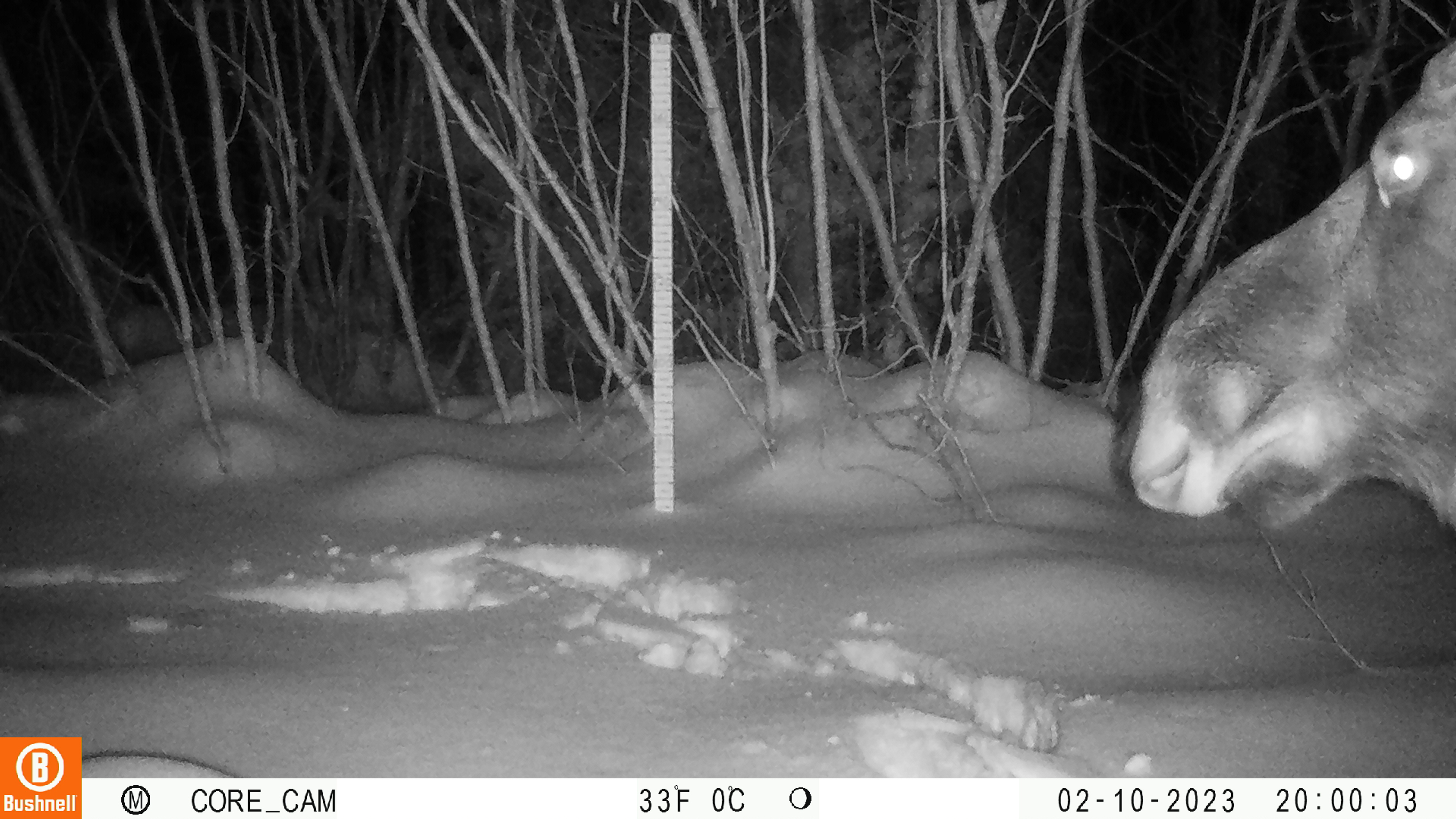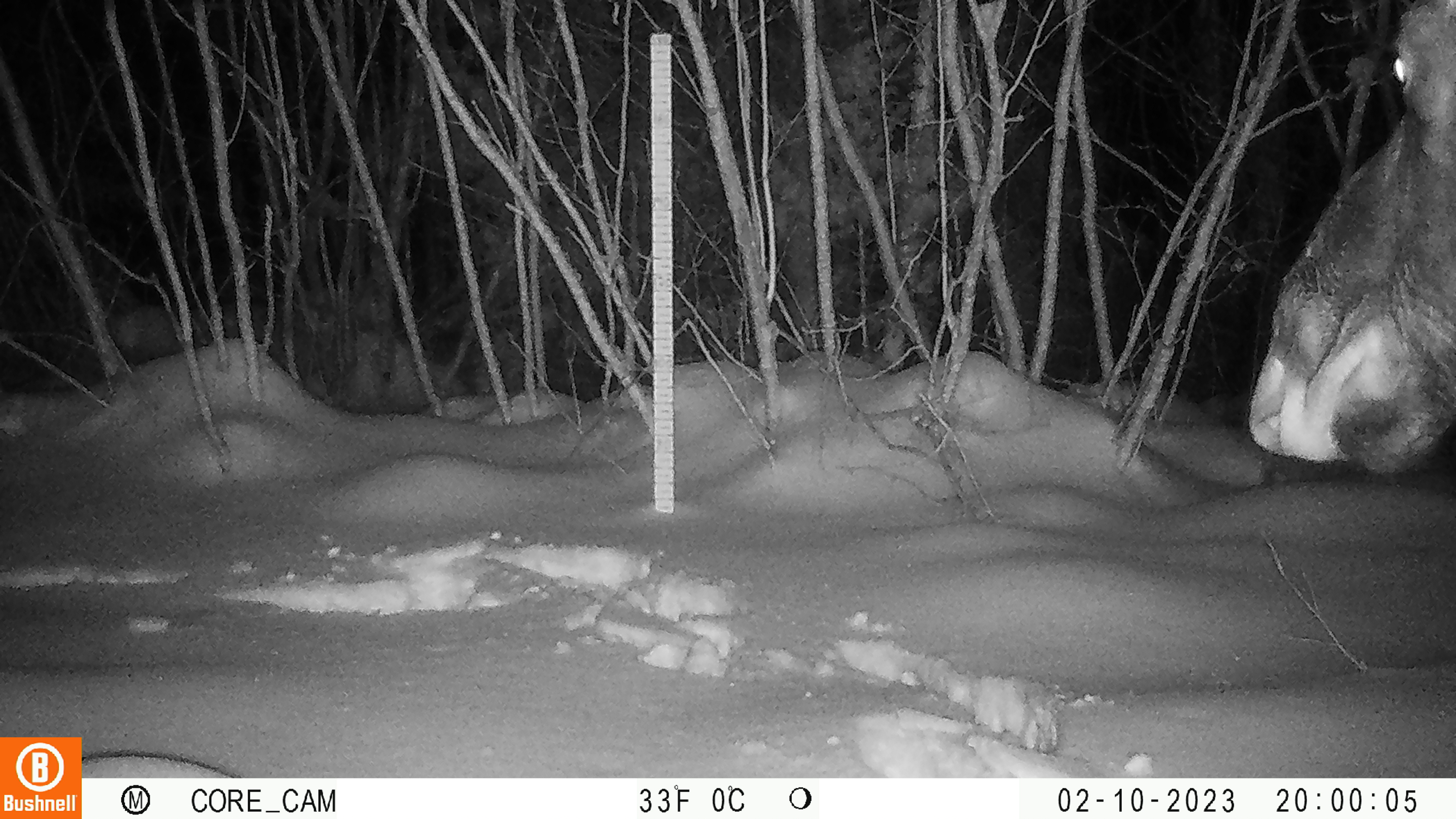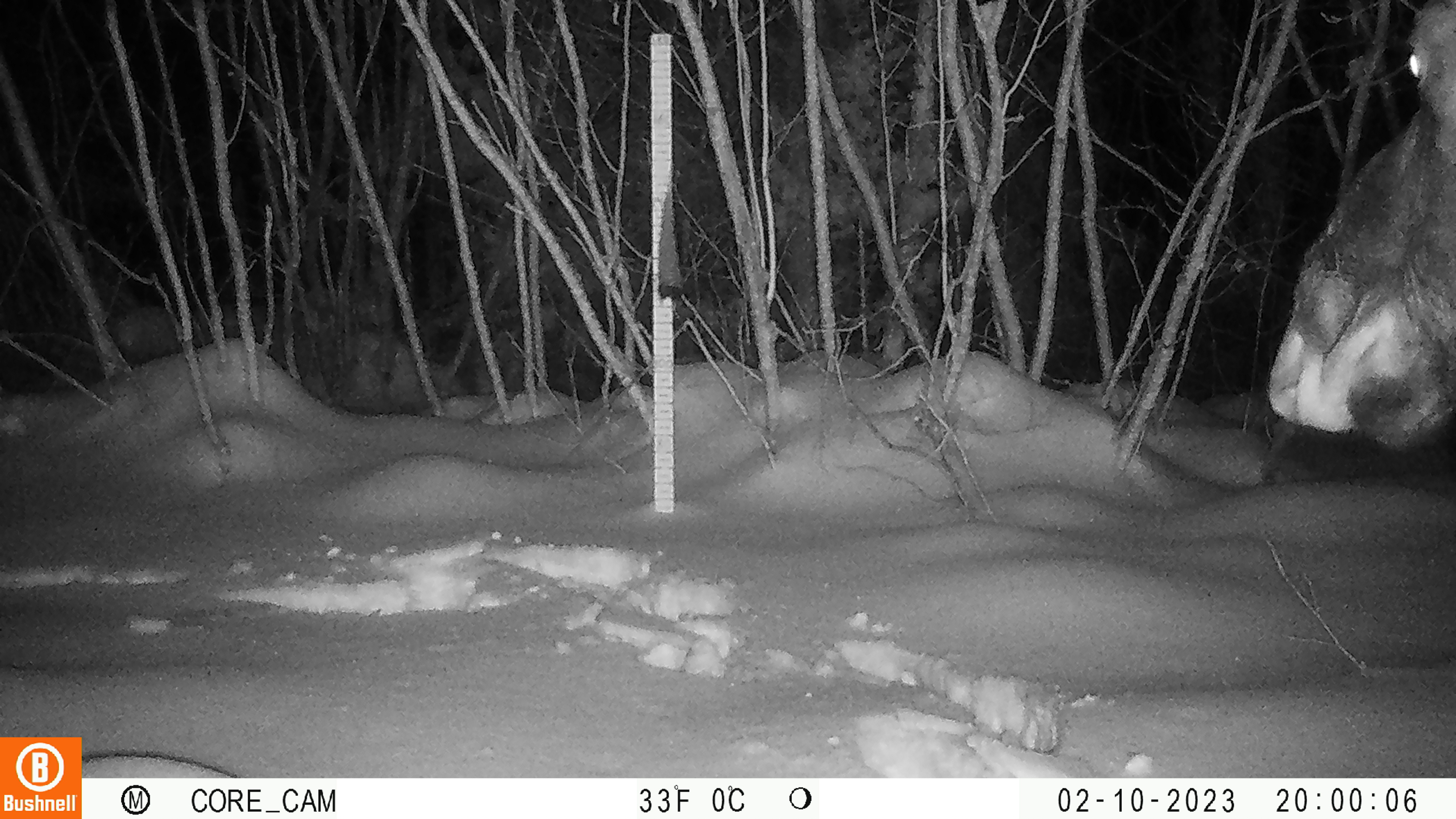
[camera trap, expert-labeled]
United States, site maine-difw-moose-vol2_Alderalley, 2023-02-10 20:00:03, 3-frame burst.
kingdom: Animalia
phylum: Chordata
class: Mammalia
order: Artiodactyla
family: Cervidae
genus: Alces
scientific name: Alces alces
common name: moose